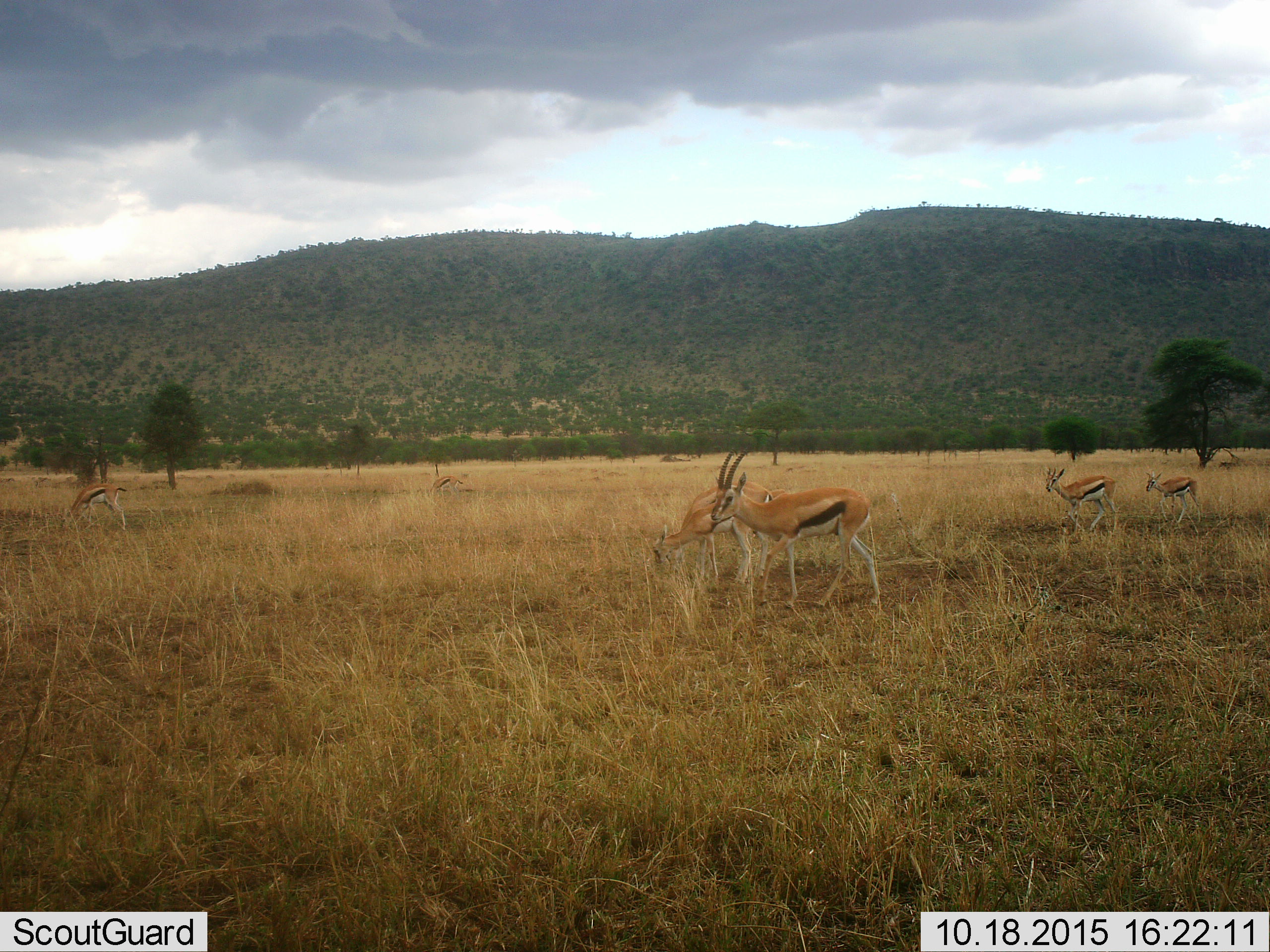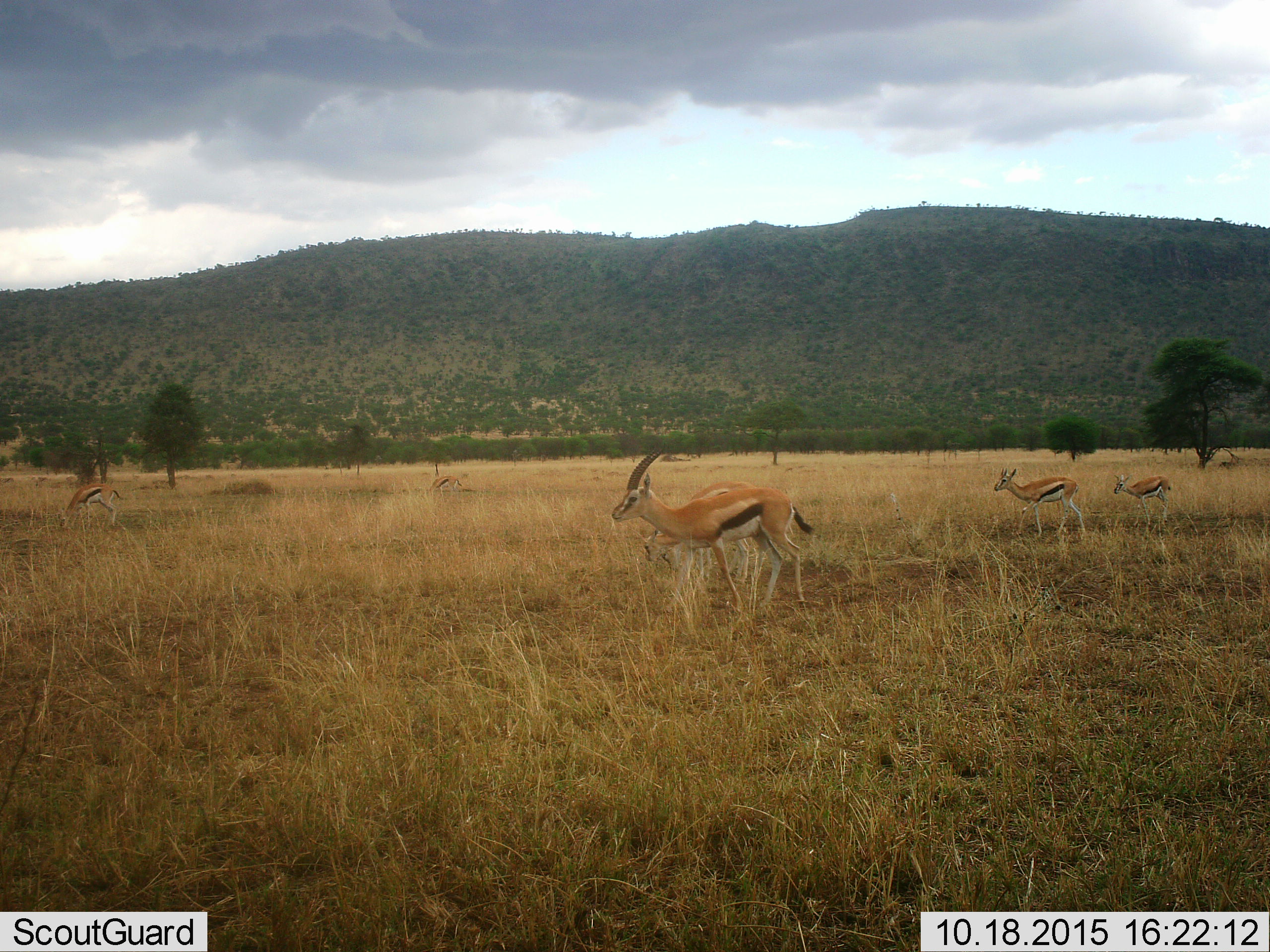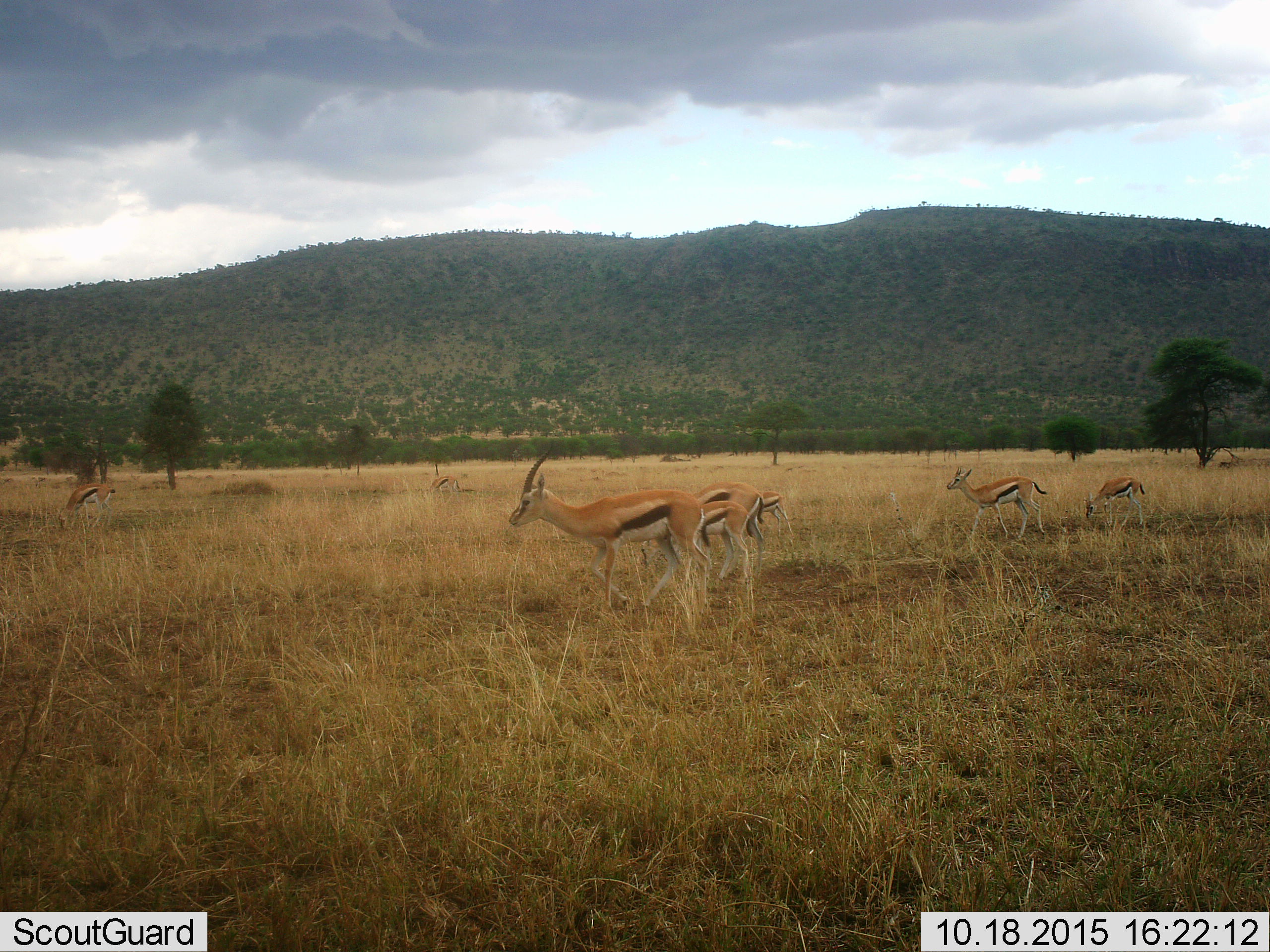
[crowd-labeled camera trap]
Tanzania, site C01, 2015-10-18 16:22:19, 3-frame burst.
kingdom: Animalia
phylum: Chordata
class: Mammalia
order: Artiodactyla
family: Bovidae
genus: Eudorcas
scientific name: Eudorcas thomsonii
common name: thomson's gazelle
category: gazellethomsons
Gazellethomsons (thomson's gazelle) (Eudorcas thomsonii), count 6. Behavior (volunteer vote fractions): standing 47%, resting 5%, moving 74%, interacting 5%. Young present (vote fraction): 74%. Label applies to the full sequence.